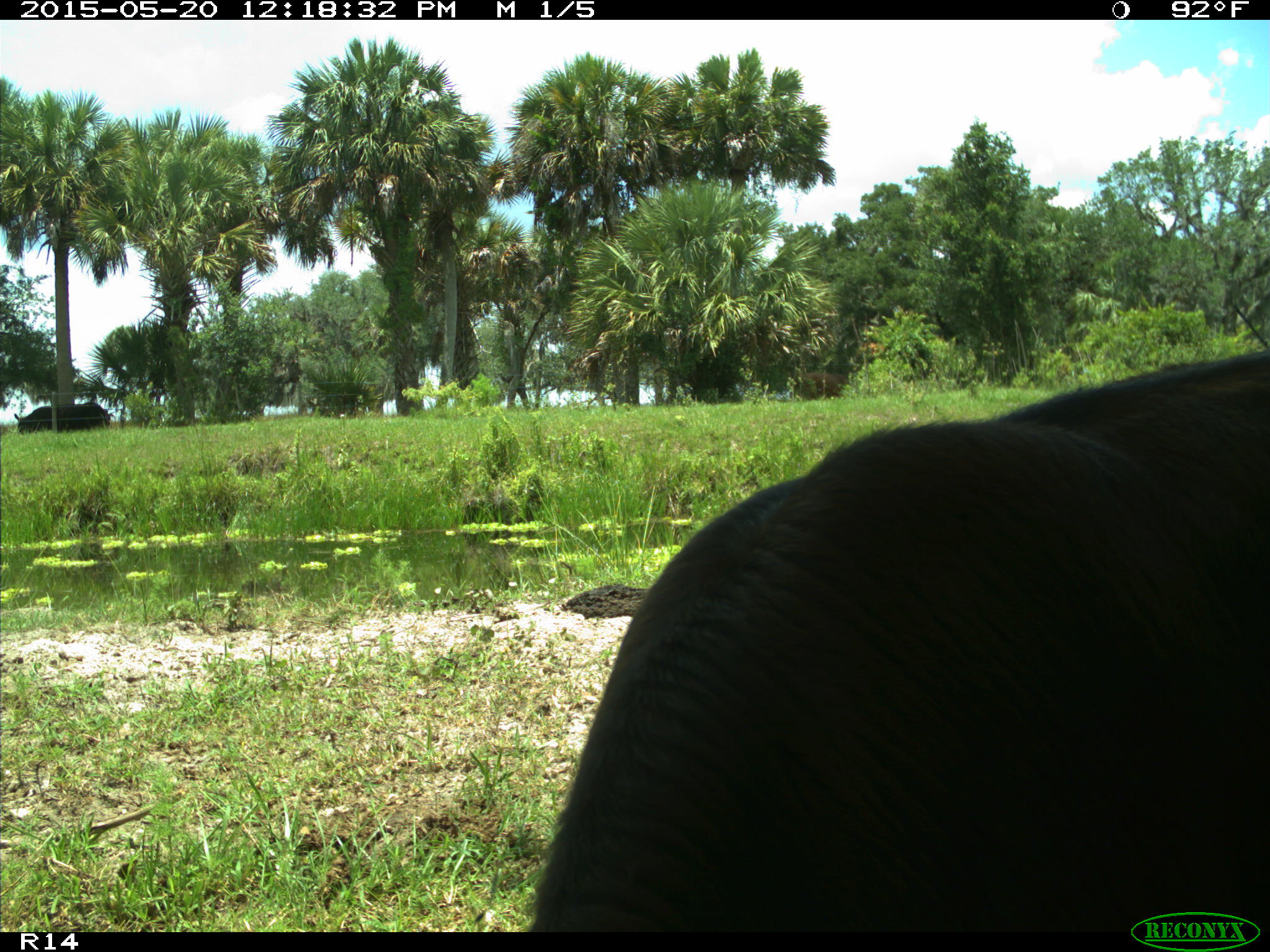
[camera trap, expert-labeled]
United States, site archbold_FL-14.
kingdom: Animalia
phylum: Chordata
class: Mammalia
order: Artiodactyla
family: Bovidae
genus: Bos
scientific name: Bos taurus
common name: domestic cow